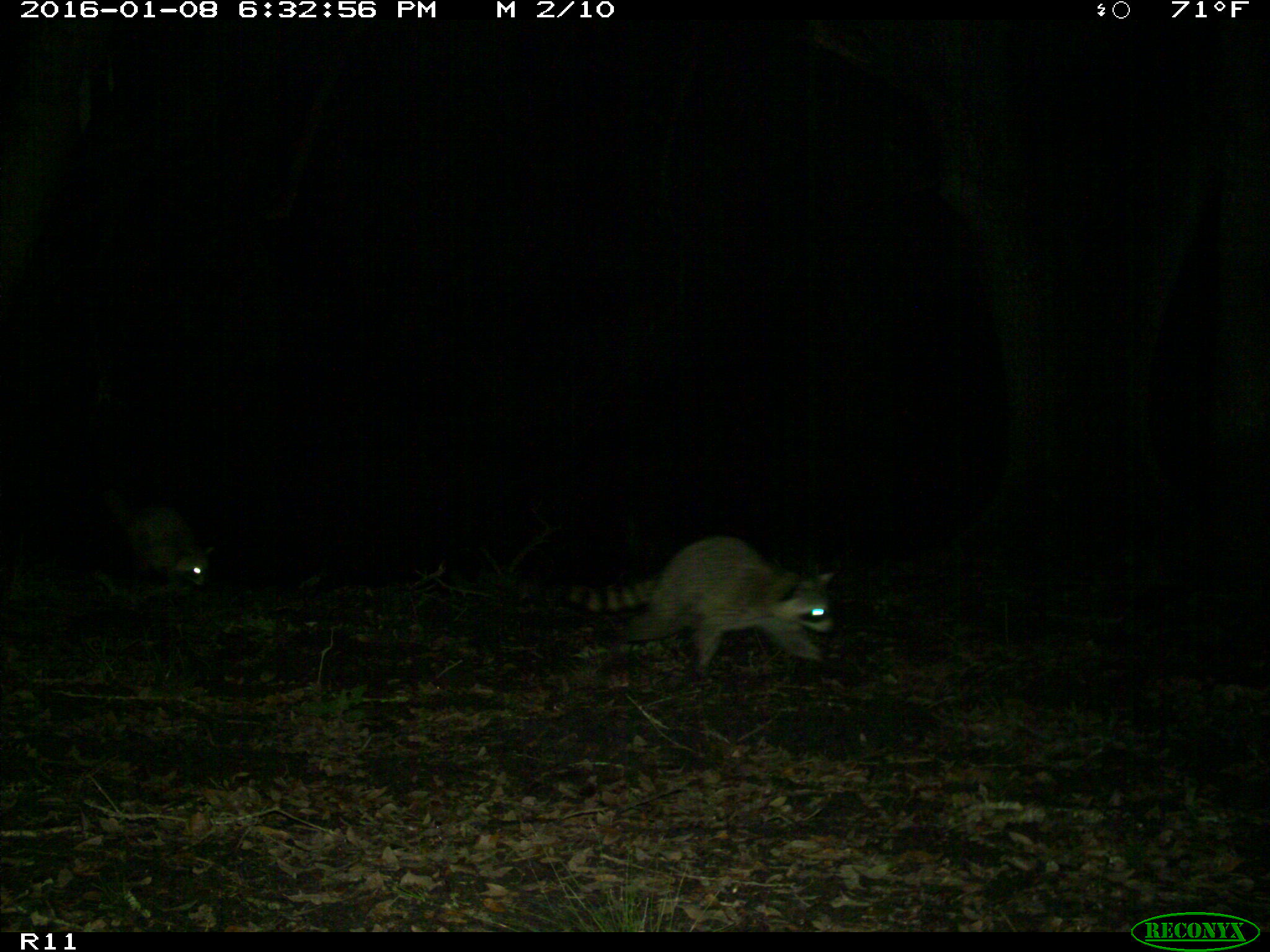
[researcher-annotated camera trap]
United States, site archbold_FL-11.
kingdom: Animalia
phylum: Chordata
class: Mammalia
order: Carnivora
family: Procyonidae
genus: Procyon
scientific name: Procyon lotor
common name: common raccoon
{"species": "Procyon lotor (common raccoon)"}